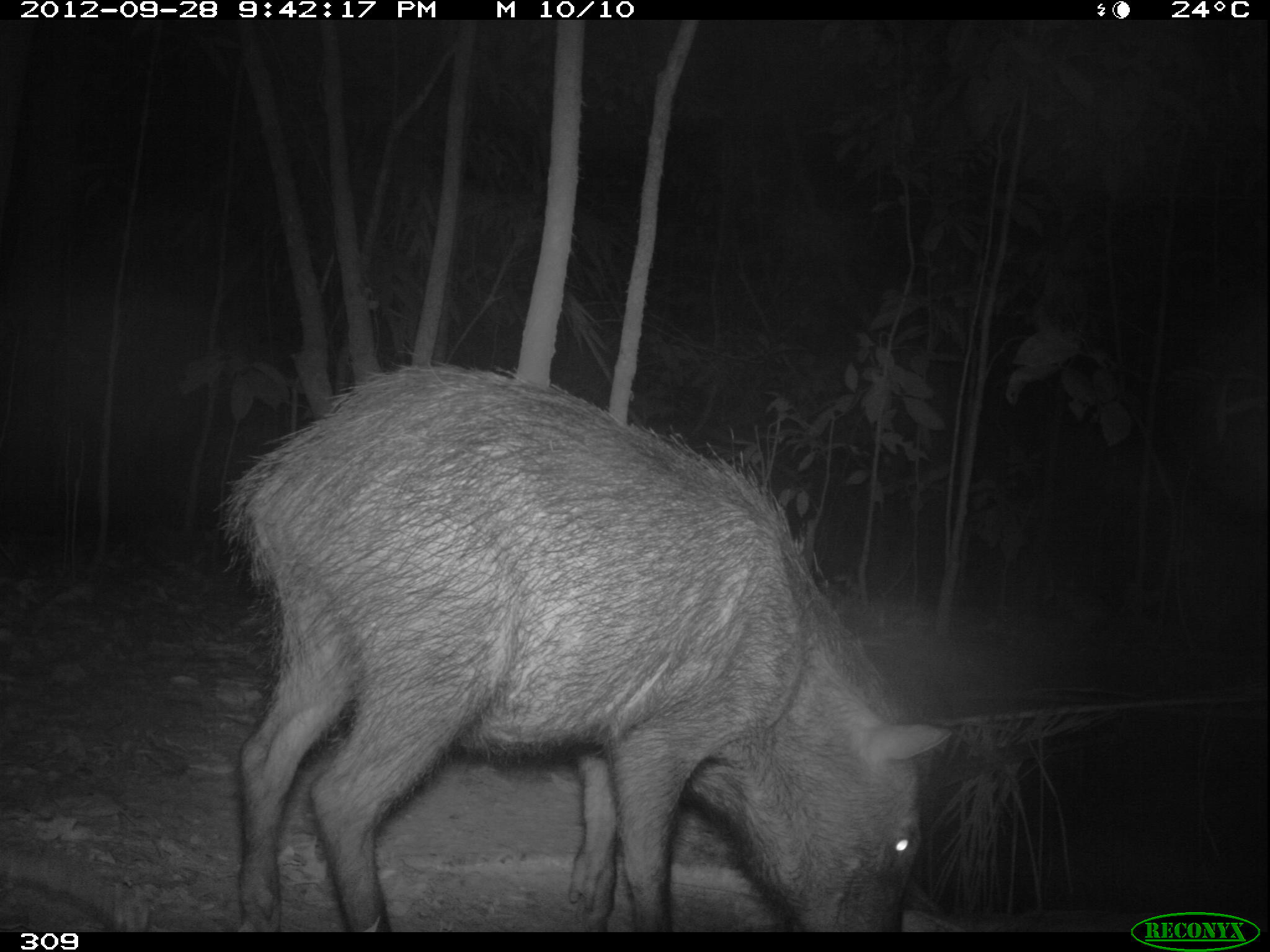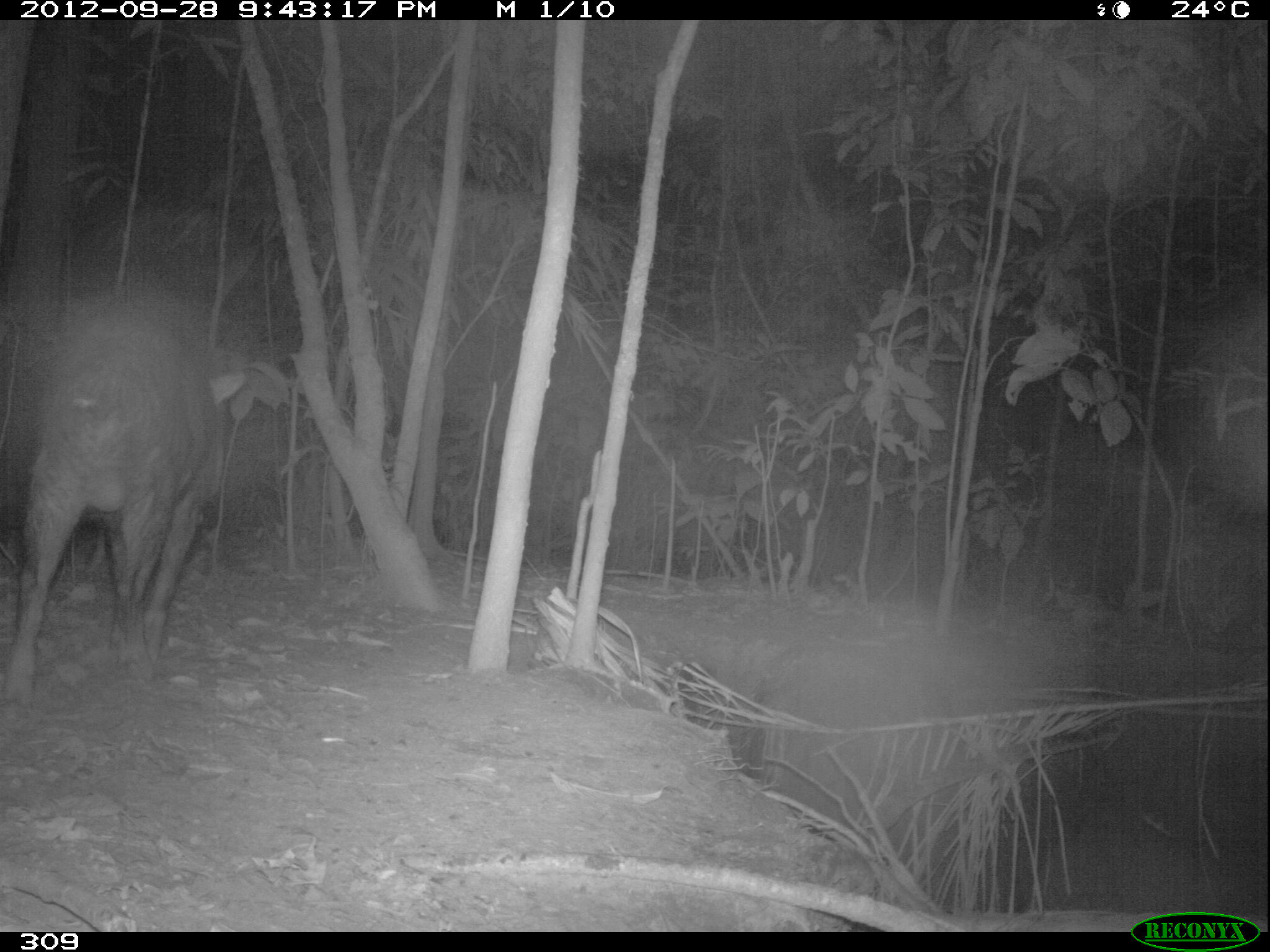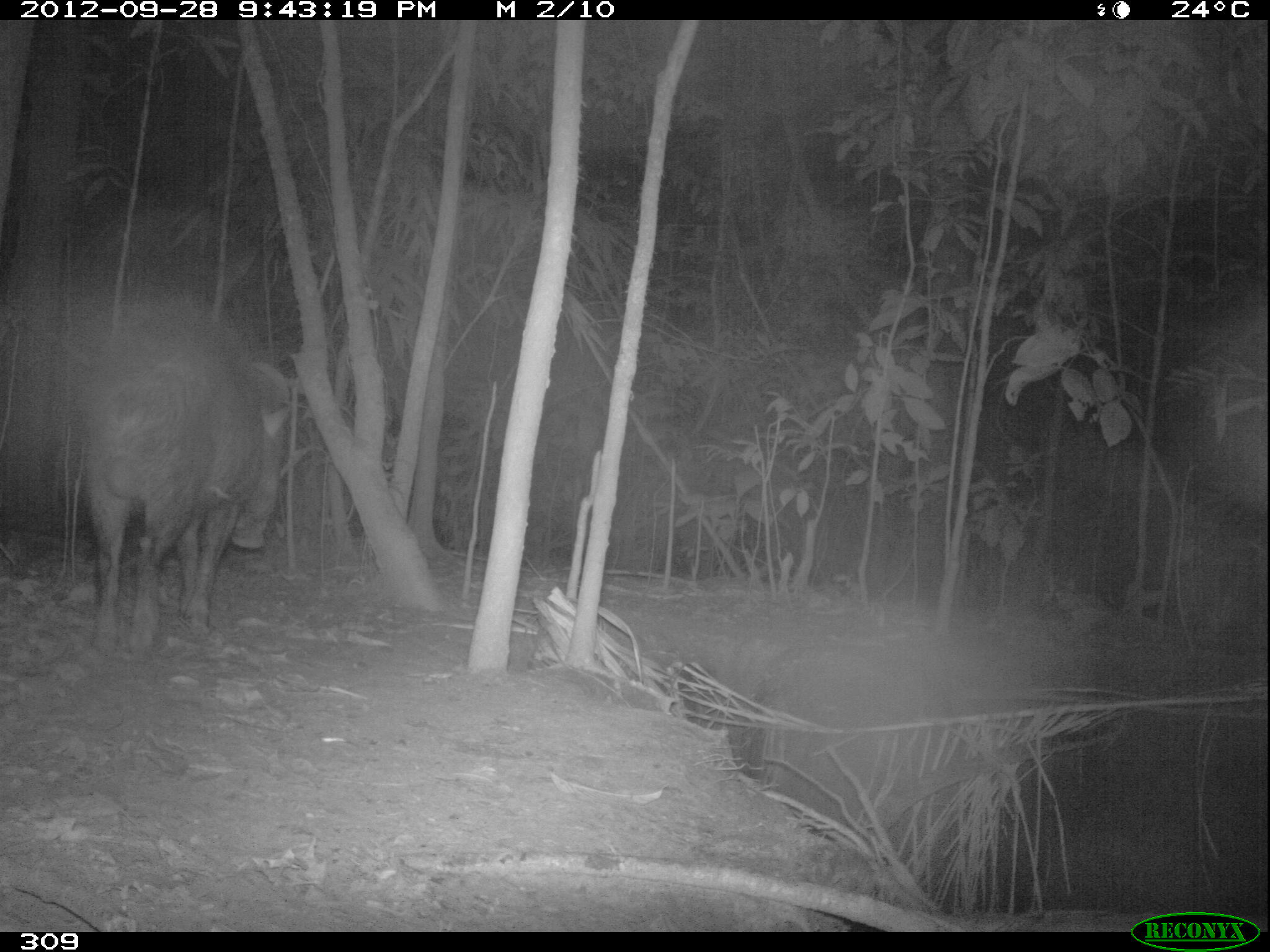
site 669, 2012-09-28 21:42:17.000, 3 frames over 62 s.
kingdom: Animalia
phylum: Chordata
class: Mammalia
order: Artiodactyla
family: Tayassuidae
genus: Tayassu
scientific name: Tayassu pecari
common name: white-lipped peccary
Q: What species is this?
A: Tayassu pecari (white-lipped peccary).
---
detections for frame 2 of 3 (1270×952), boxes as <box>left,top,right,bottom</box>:
tayassu pecari: <box>0,299,244,704</box>